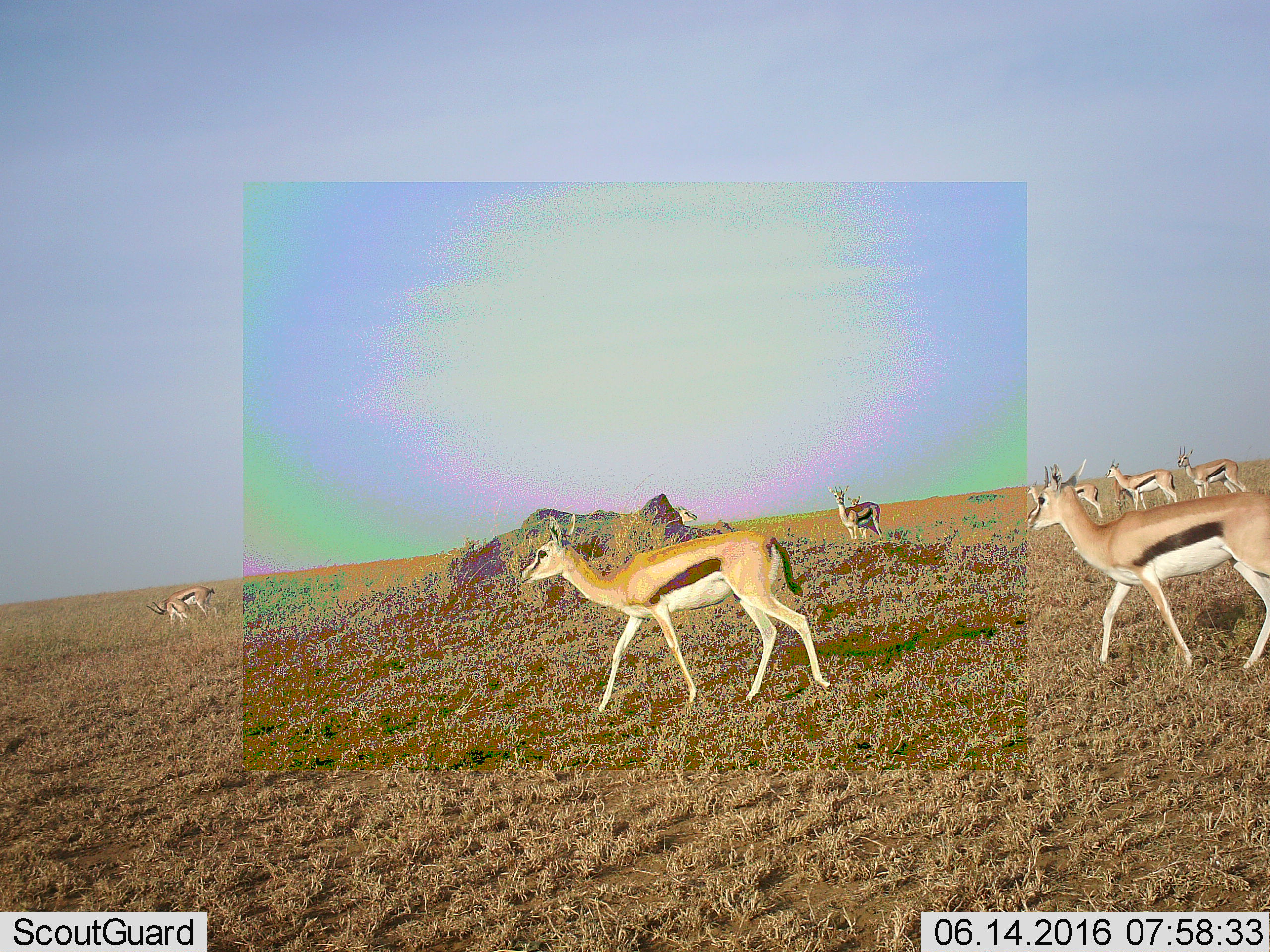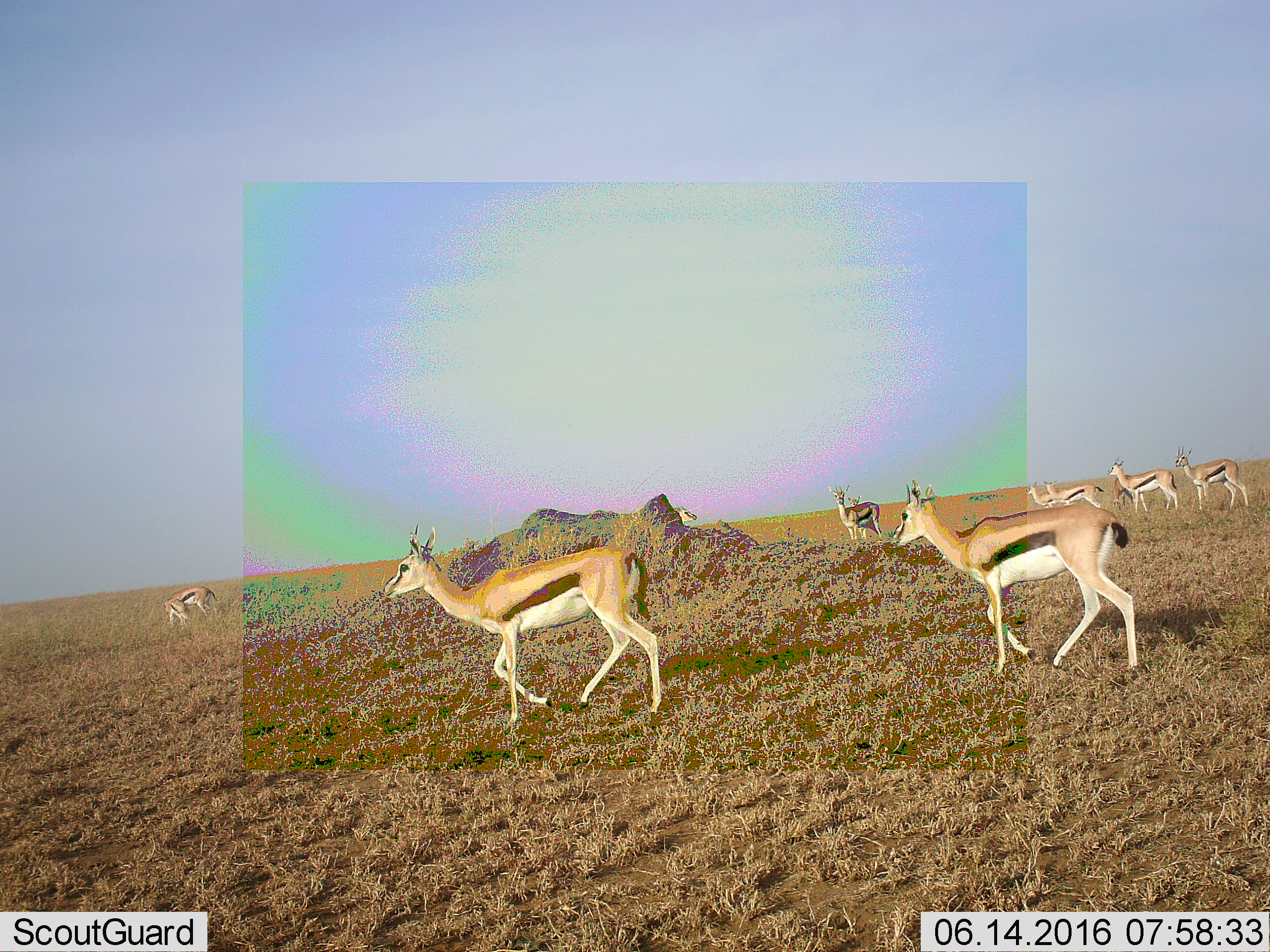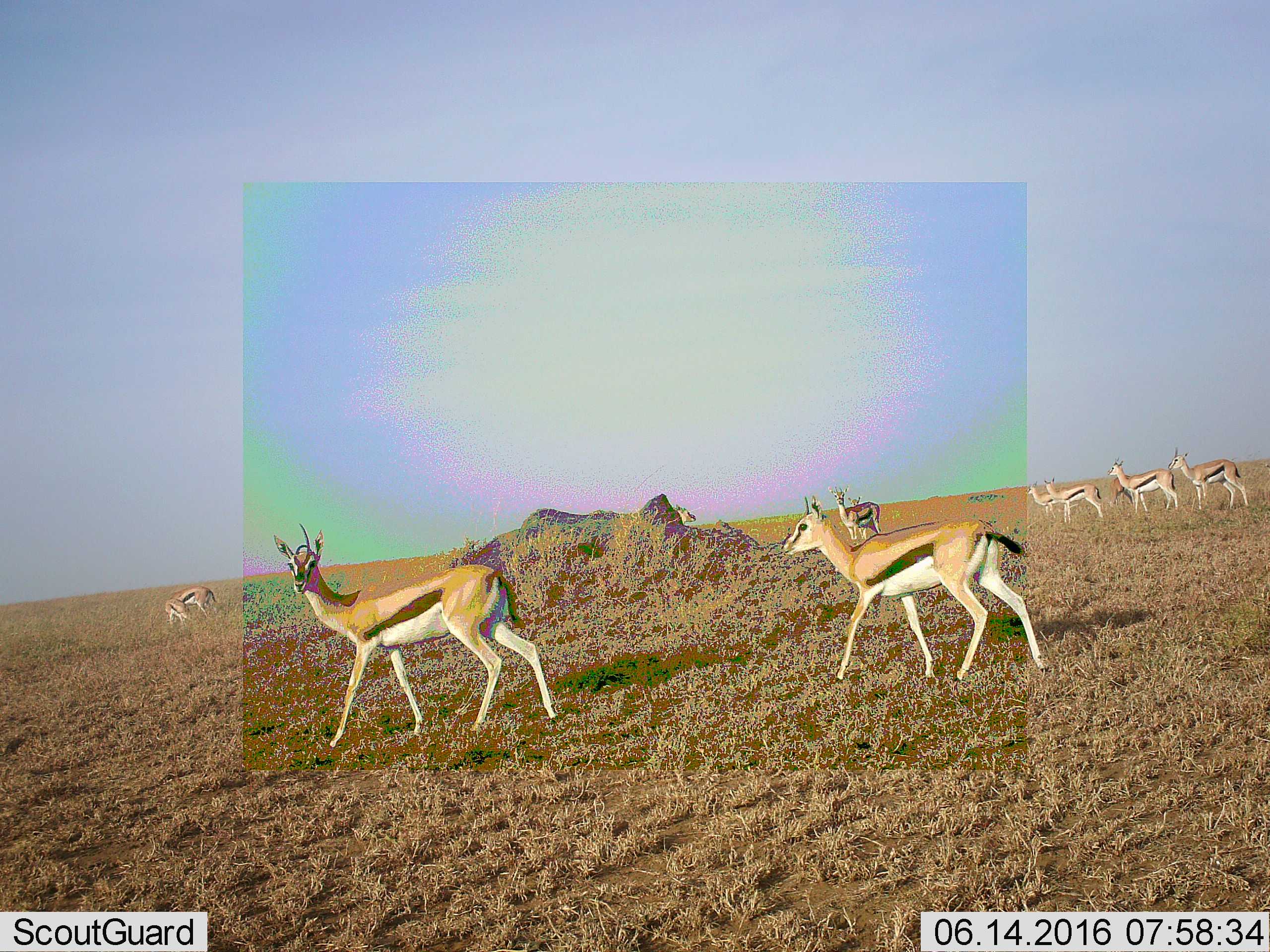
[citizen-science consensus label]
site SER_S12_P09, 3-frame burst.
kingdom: Animalia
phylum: Chordata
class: Mammalia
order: Artiodactyla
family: Bovidae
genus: Eudorcas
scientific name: Eudorcas thomsonii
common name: thomson's gazelle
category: gazellethomsons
Gazellethomsons (thomson's gazelle) (Eudorcas thomsonii), count 11-50. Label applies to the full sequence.